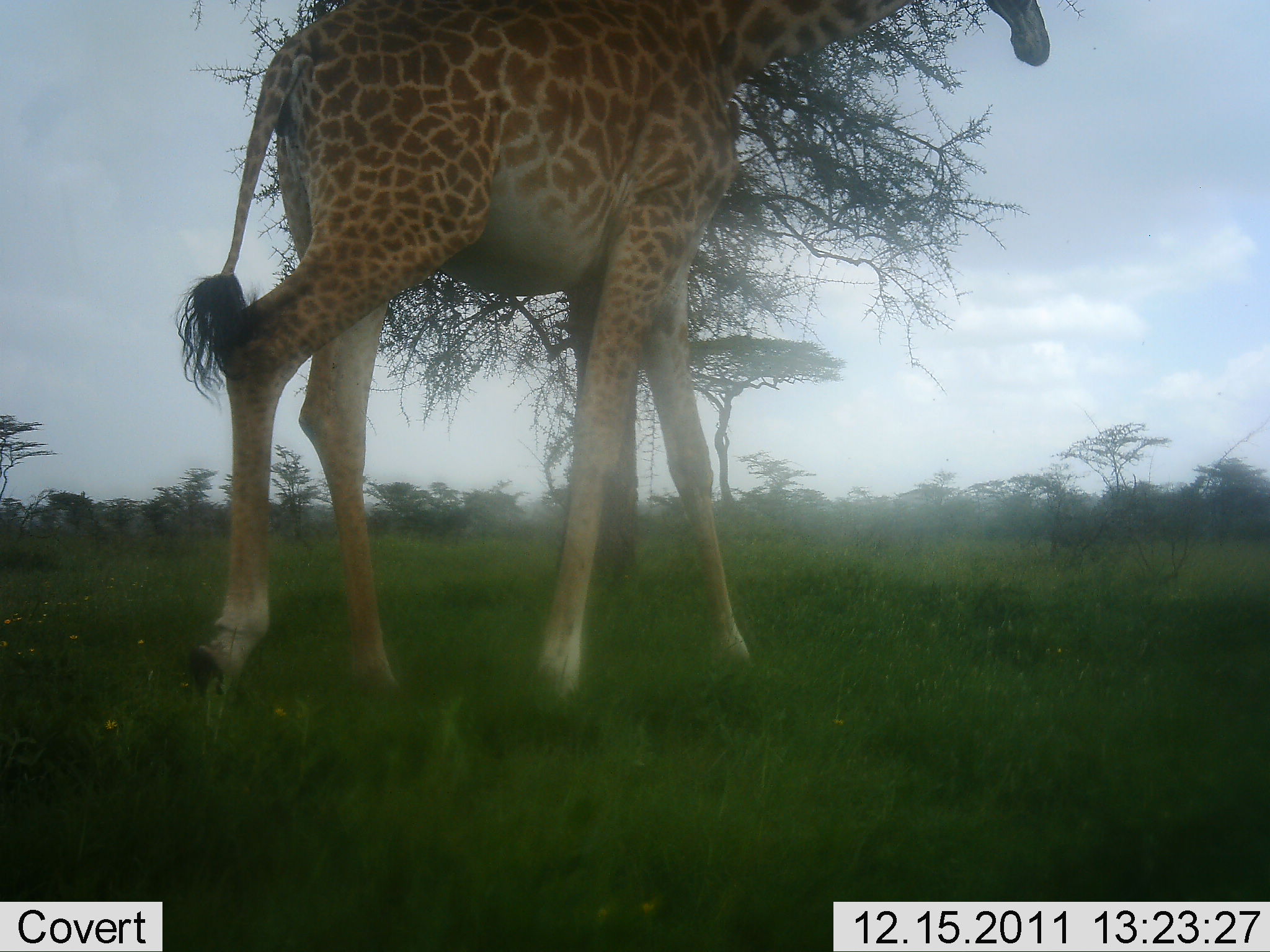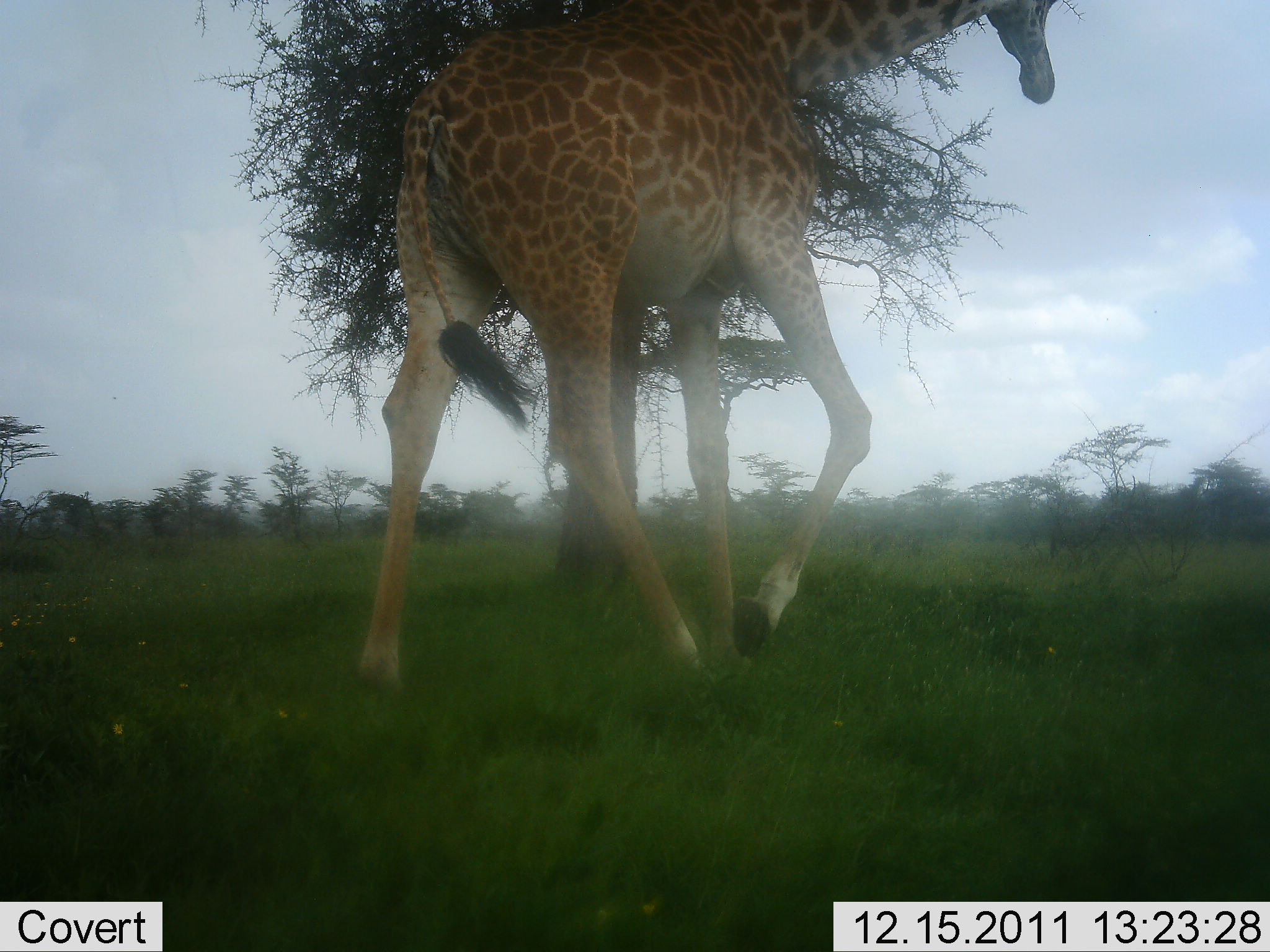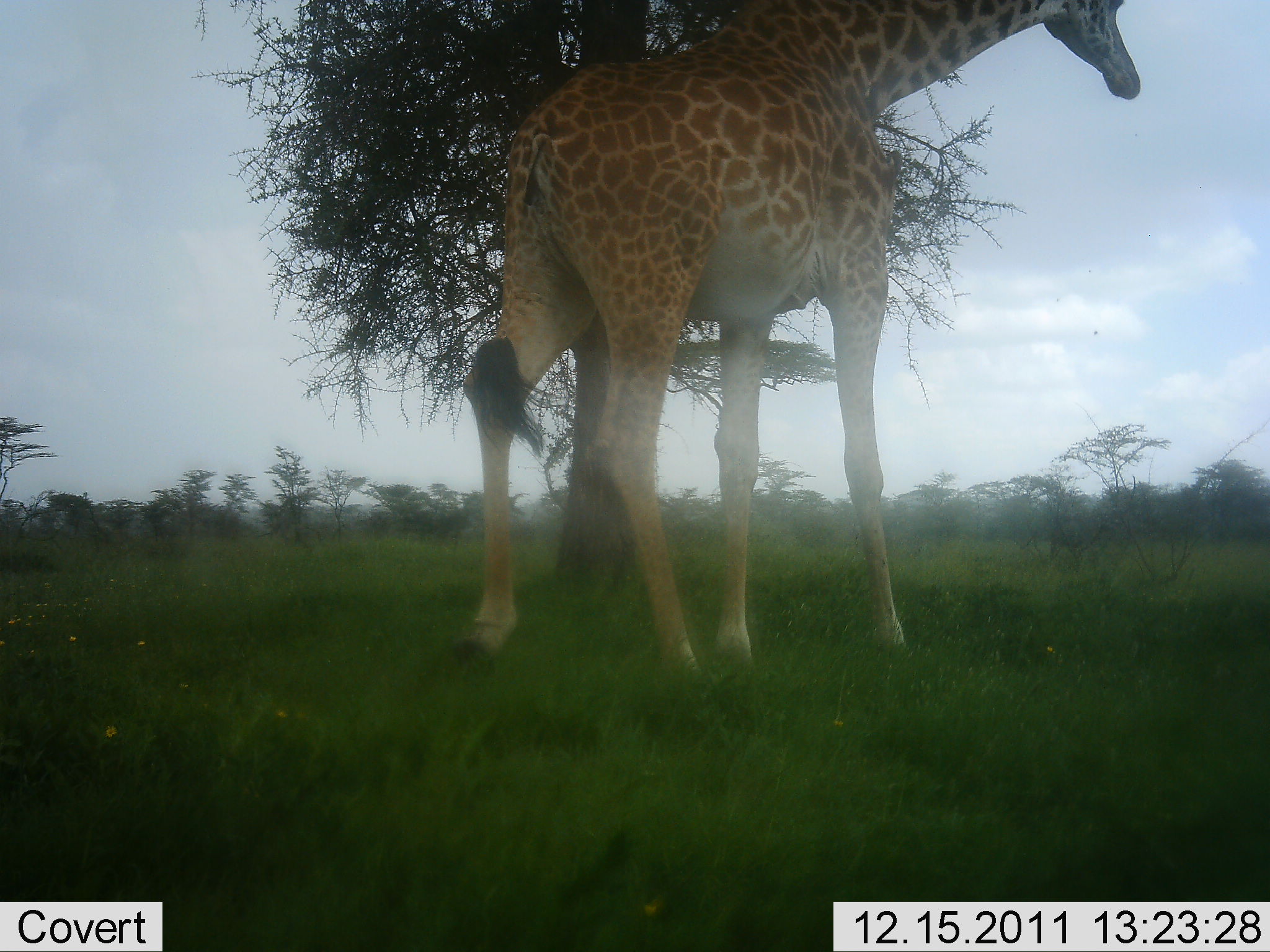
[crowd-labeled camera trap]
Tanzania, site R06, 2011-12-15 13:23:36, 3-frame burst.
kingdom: Animalia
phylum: Chordata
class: Mammalia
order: Artiodactyla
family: Giraffidae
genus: Giraffa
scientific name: Giraffa camelopardalis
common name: giraffe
Giraffe (Giraffa camelopardalis), count 1. Behavior (volunteer vote fractions): standing 0%, resting 0%, moving 100%, interacting 0%. Young present (vote fraction): 0%. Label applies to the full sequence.